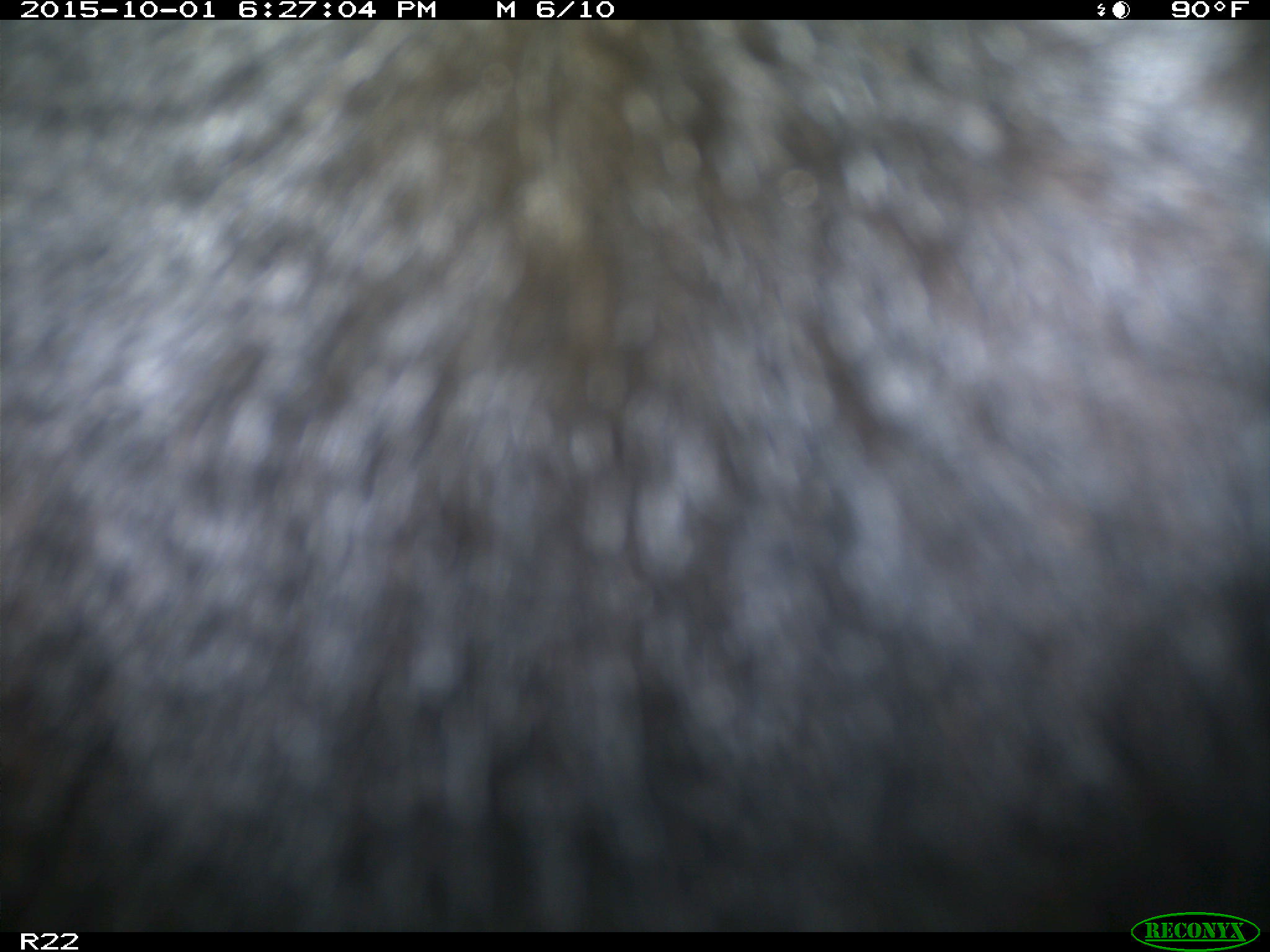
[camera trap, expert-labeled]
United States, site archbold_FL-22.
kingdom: Animalia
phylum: Chordata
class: Mammalia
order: Artiodactyla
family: Bovidae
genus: Bos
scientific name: Bos taurus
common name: domestic cow